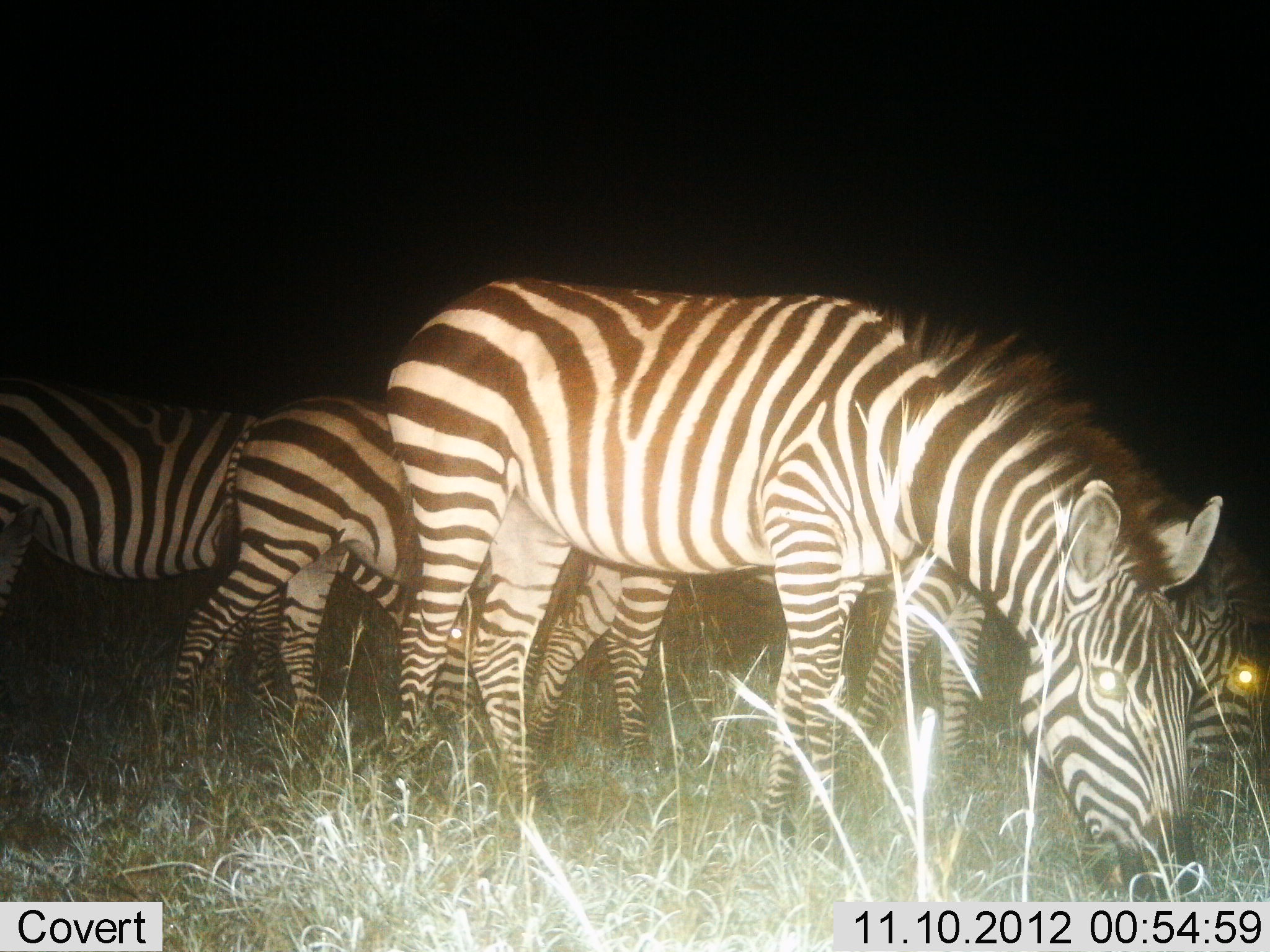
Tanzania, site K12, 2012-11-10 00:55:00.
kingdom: Animalia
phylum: Chordata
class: Mammalia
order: Perissodactyla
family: Equidae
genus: Equus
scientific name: Equus quagga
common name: plains zebra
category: zebra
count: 4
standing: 30%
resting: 10%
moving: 0%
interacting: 0%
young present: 10%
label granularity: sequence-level